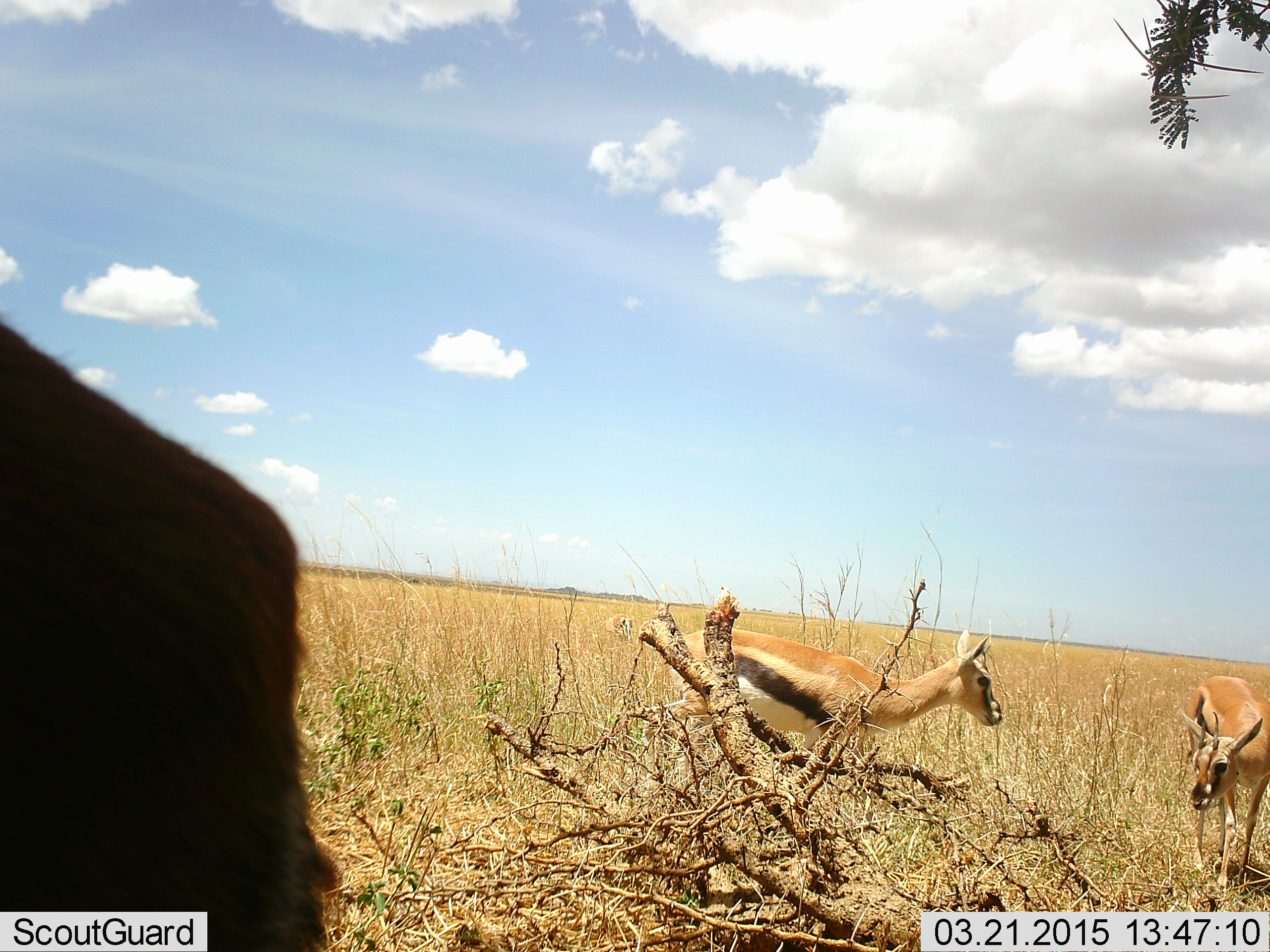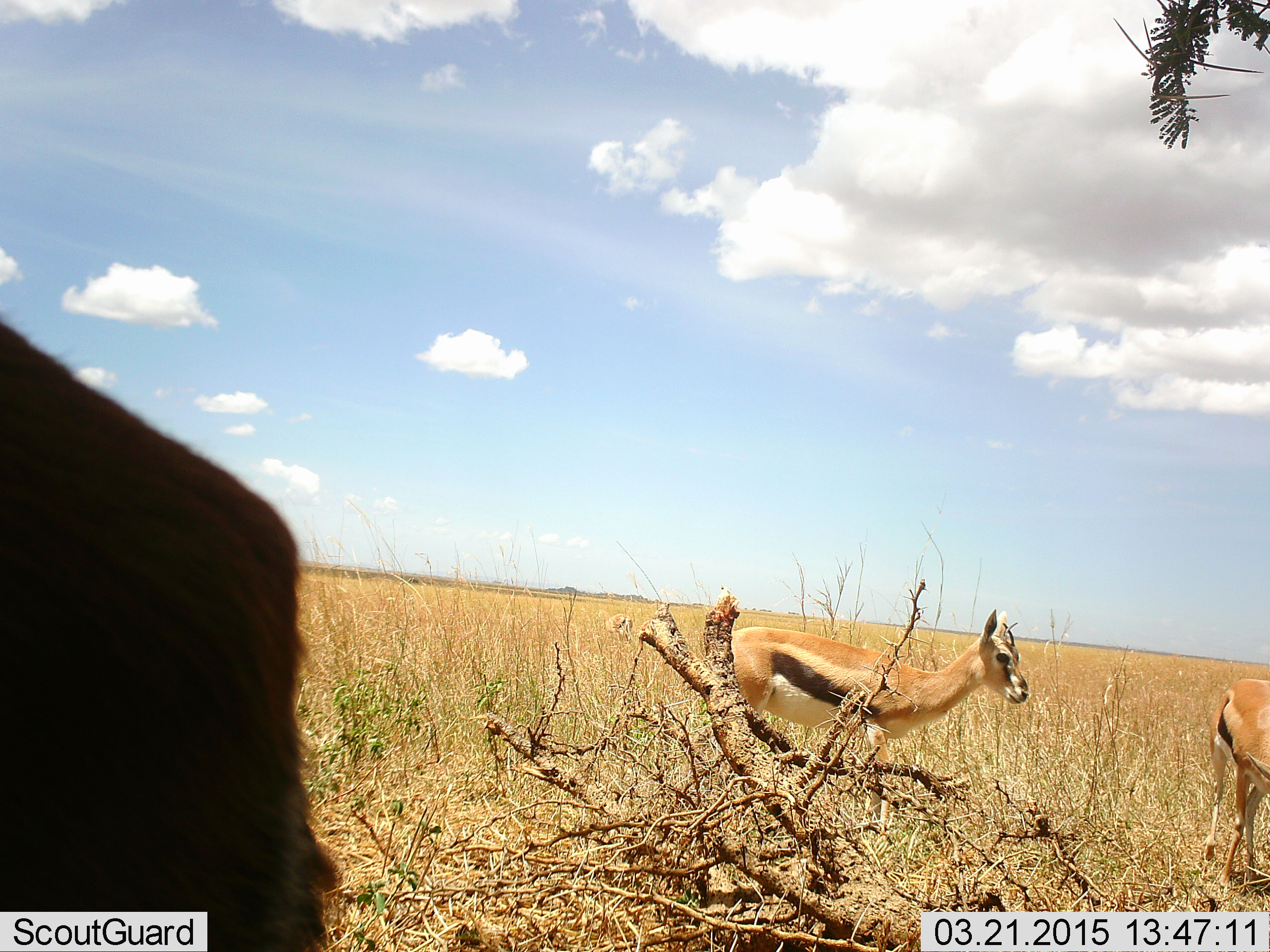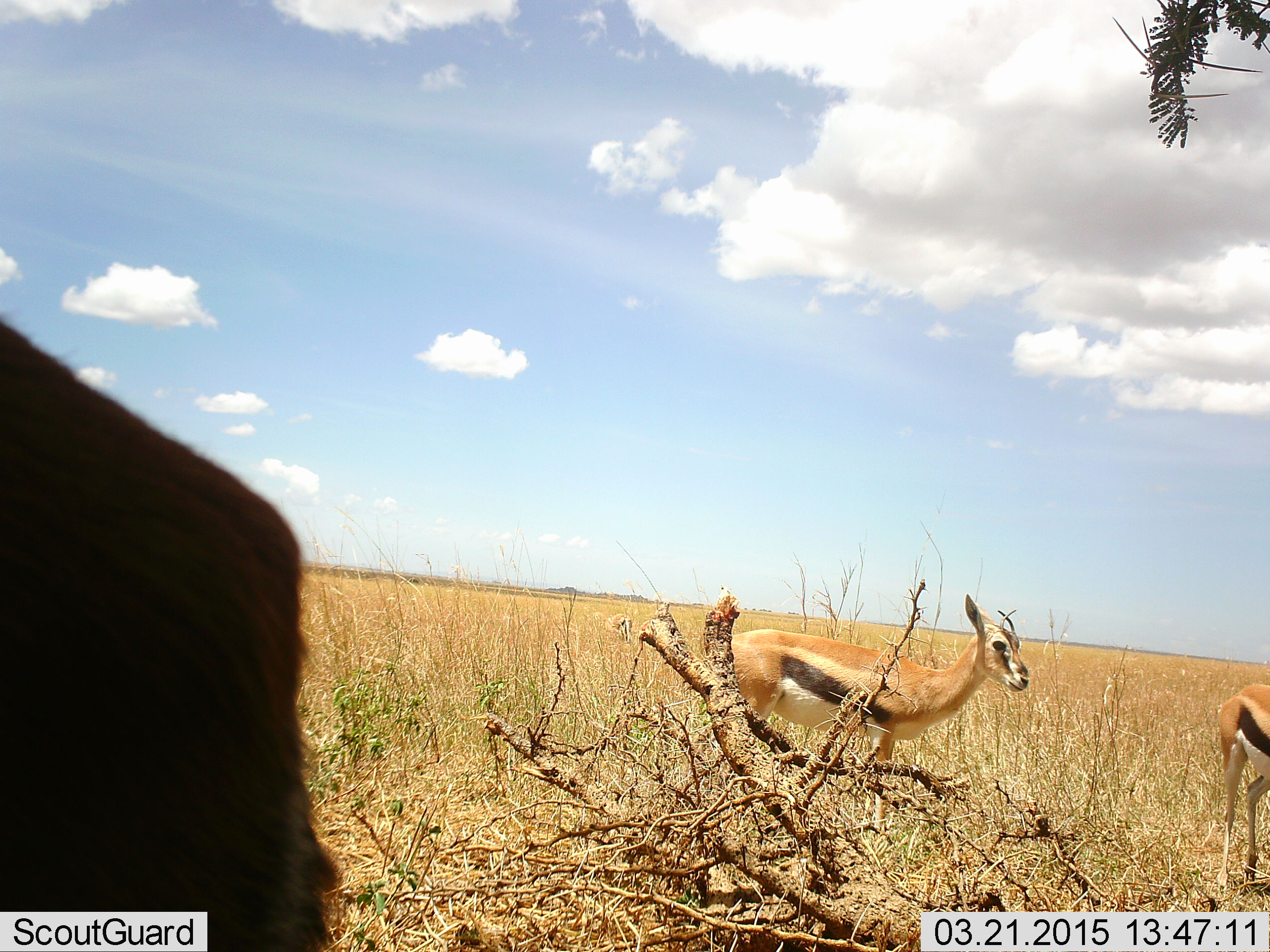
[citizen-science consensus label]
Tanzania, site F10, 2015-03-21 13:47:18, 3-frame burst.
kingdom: Animalia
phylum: Chordata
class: Mammalia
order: Artiodactyla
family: Bovidae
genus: Eudorcas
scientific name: Eudorcas thomsonii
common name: thomson's gazelle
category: gazellethomsons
Gazellethomsons (thomson's gazelle) (Eudorcas thomsonii), count 3. Behavior (volunteer vote fractions): standing 60%, resting 0%, moving 70%, interacting 0%. Young present (vote fraction): 0%. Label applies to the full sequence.